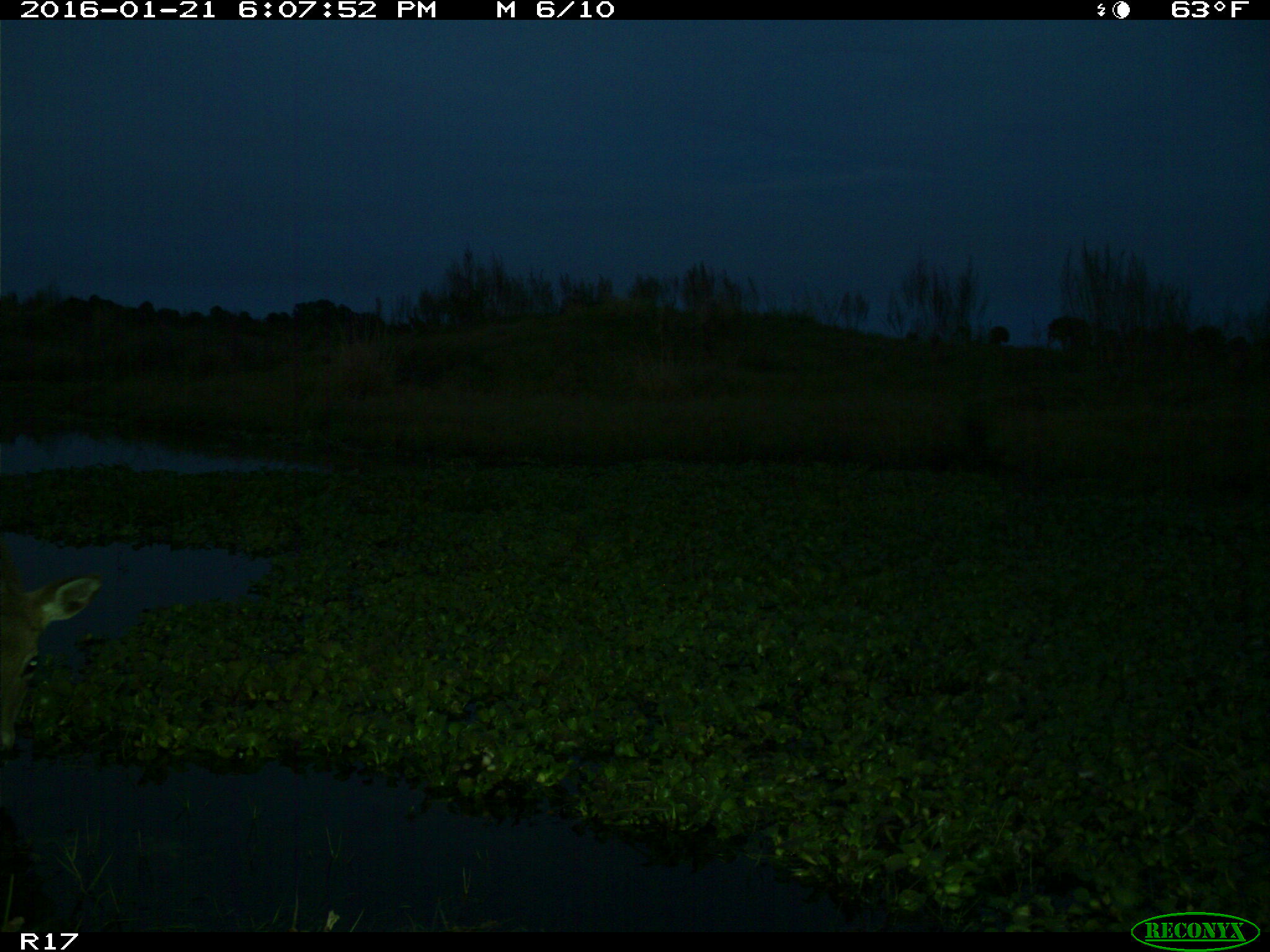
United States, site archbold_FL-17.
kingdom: Animalia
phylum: Chordata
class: Mammalia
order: Artiodactyla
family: Cervidae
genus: Odocoileus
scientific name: Odocoileus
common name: deer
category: unidentified deer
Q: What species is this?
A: Unidentified deer (deer) (Odocoileus).